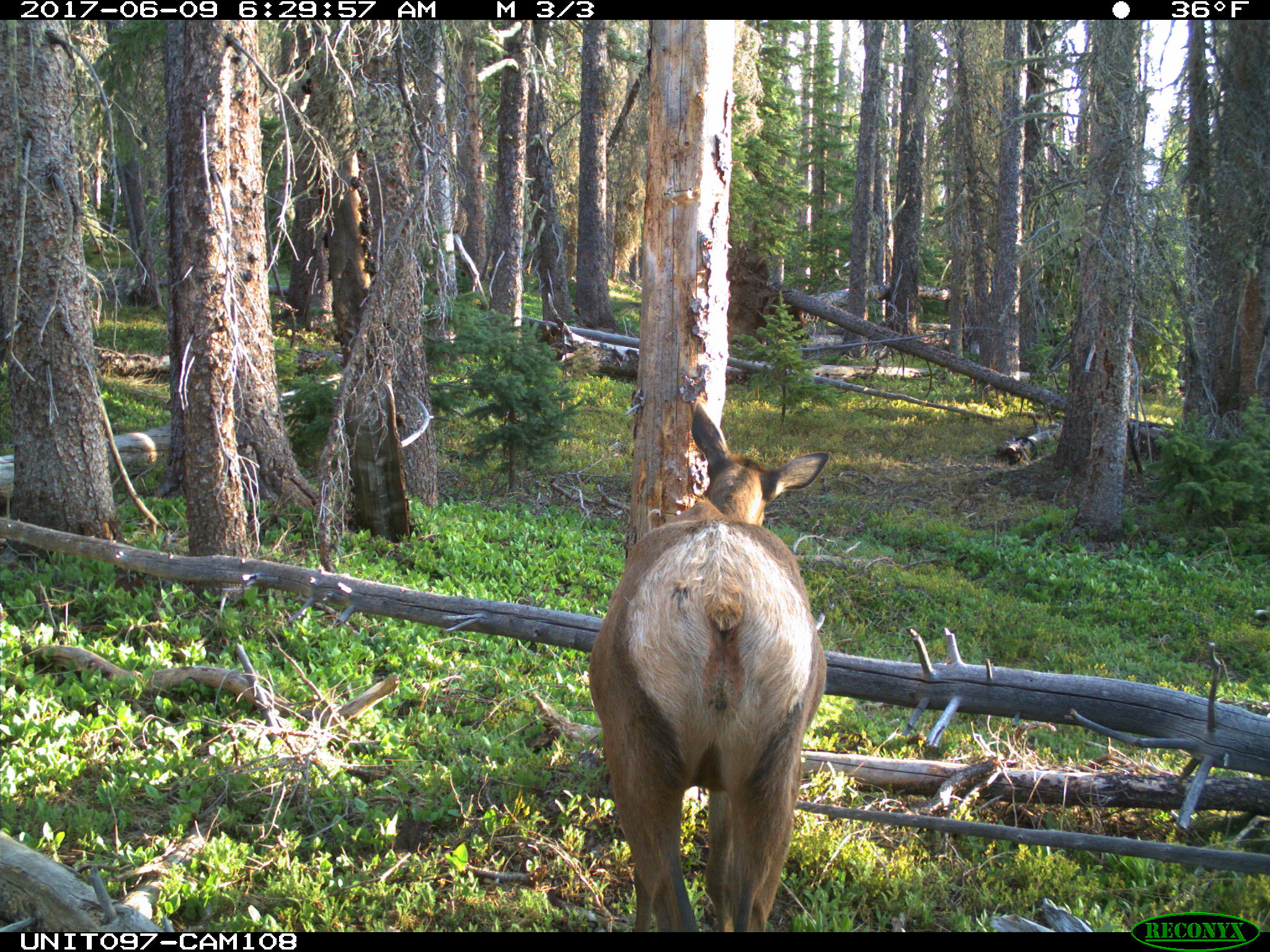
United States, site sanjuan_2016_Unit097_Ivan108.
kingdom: Animalia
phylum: Chordata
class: Mammalia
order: Artiodactyla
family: Cervidae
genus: Cervus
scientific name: Cervus elaphus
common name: red deer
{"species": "Cervus elaphus (red deer)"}